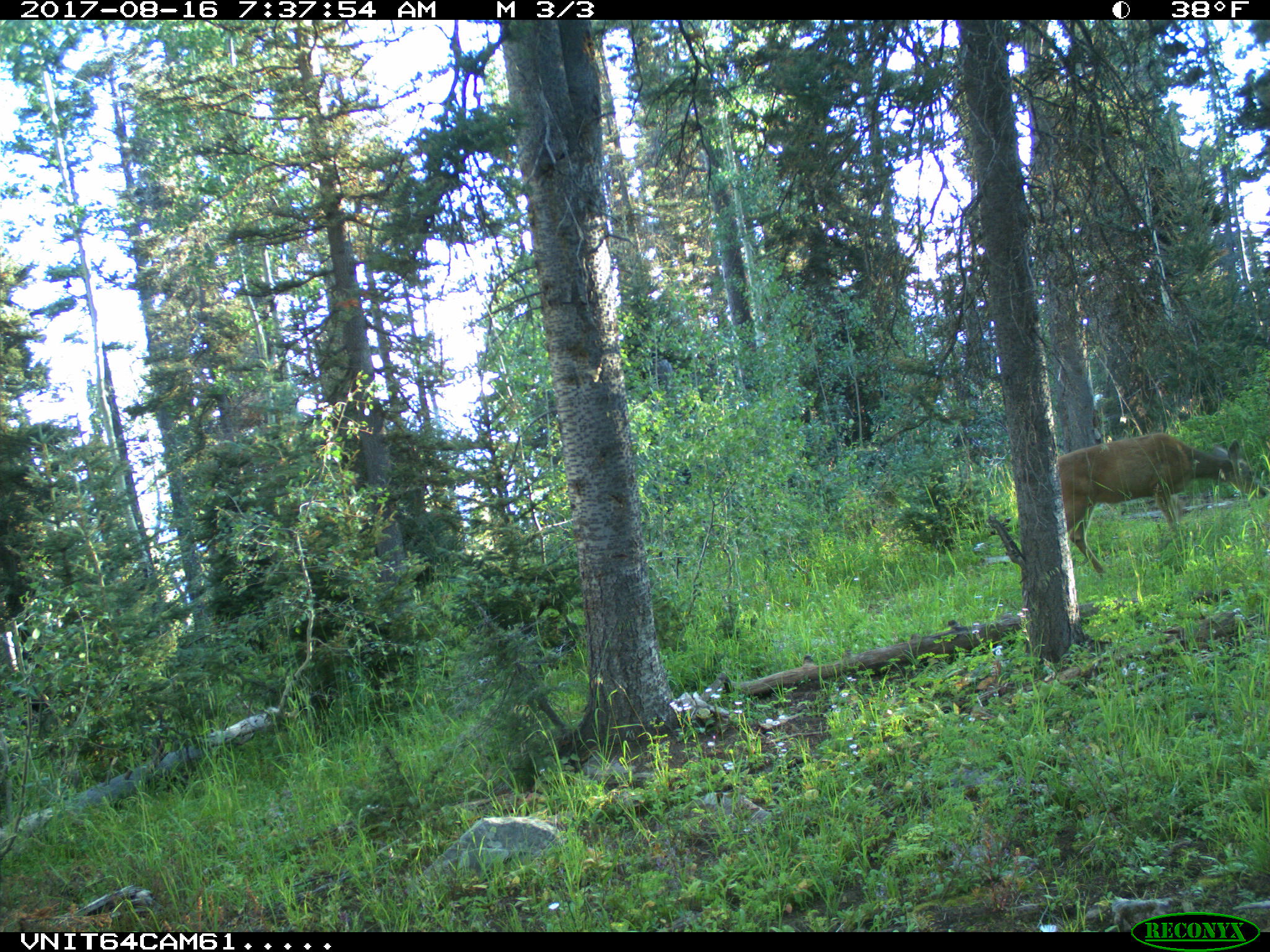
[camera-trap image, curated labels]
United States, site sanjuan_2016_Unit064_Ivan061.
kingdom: Animalia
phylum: Chordata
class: Mammalia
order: Artiodactyla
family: Cervidae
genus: Odocoileus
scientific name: Odocoileus hemionus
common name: mule deer